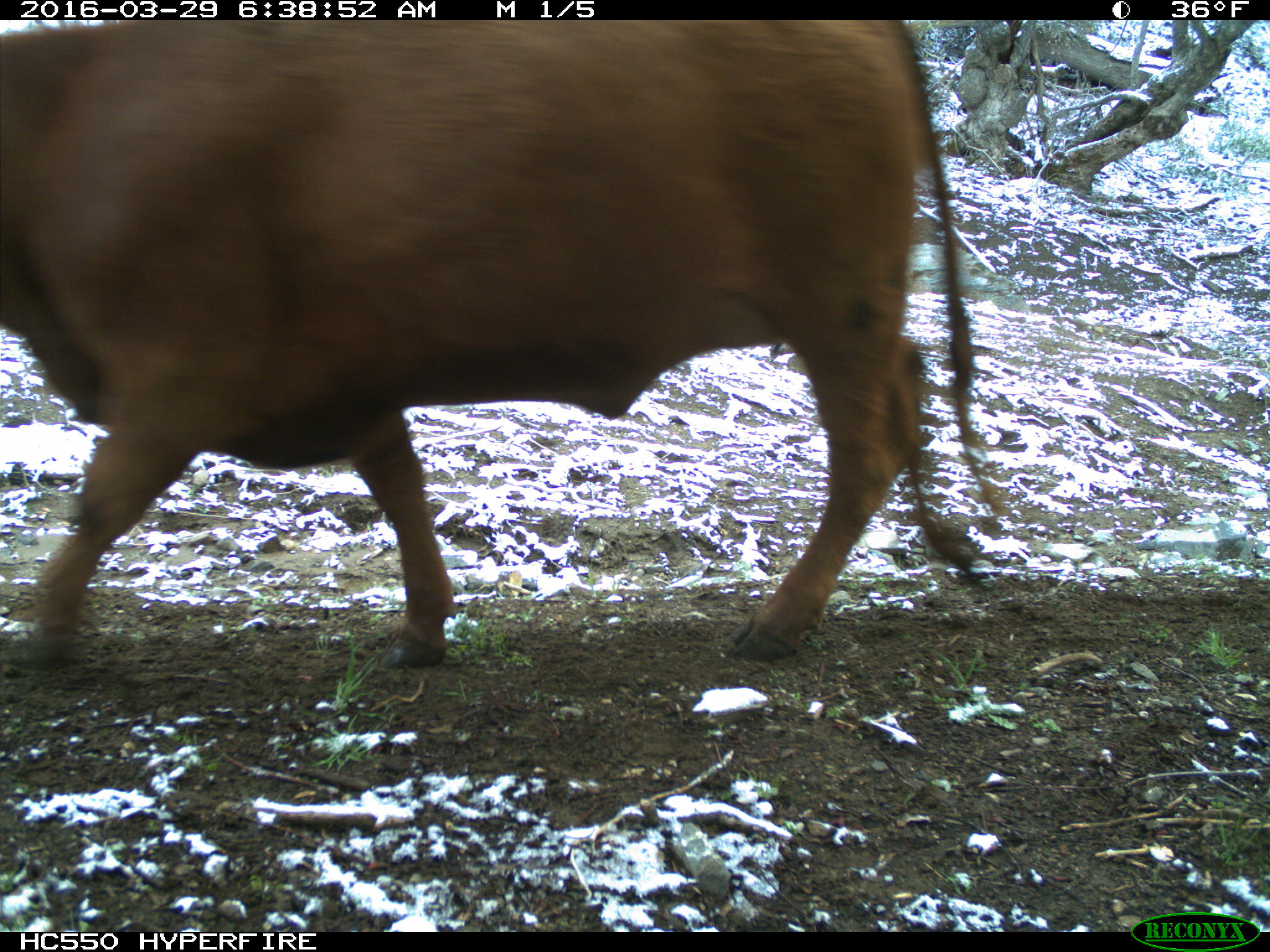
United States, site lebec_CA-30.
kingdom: Animalia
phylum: Chordata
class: Mammalia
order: Artiodactyla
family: Bovidae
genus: Bos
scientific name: Bos taurus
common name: domestic cow